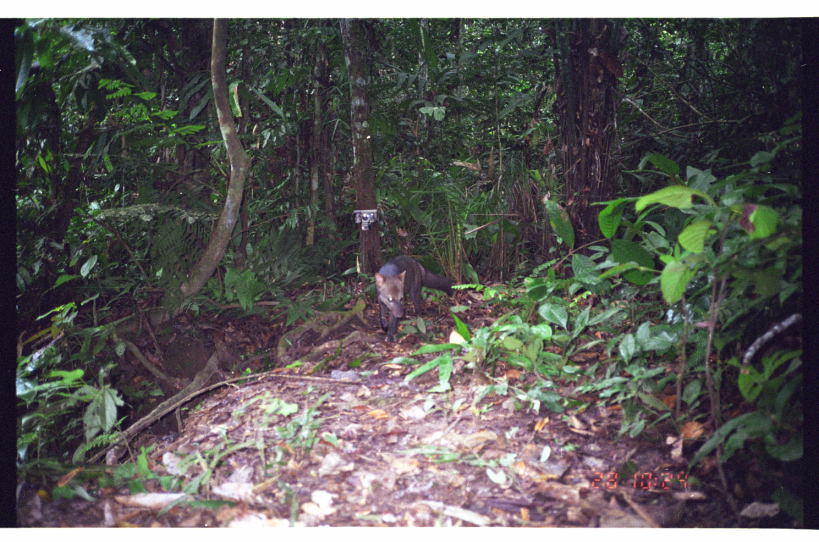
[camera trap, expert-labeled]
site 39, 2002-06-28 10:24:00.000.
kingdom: Animalia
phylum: Chordata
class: Mammalia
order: Carnivora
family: Canidae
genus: Atelocynus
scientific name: Atelocynus microtis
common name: short-eared dog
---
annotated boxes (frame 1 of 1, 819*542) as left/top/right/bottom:
atelocynus microtis: 371/253/454/346